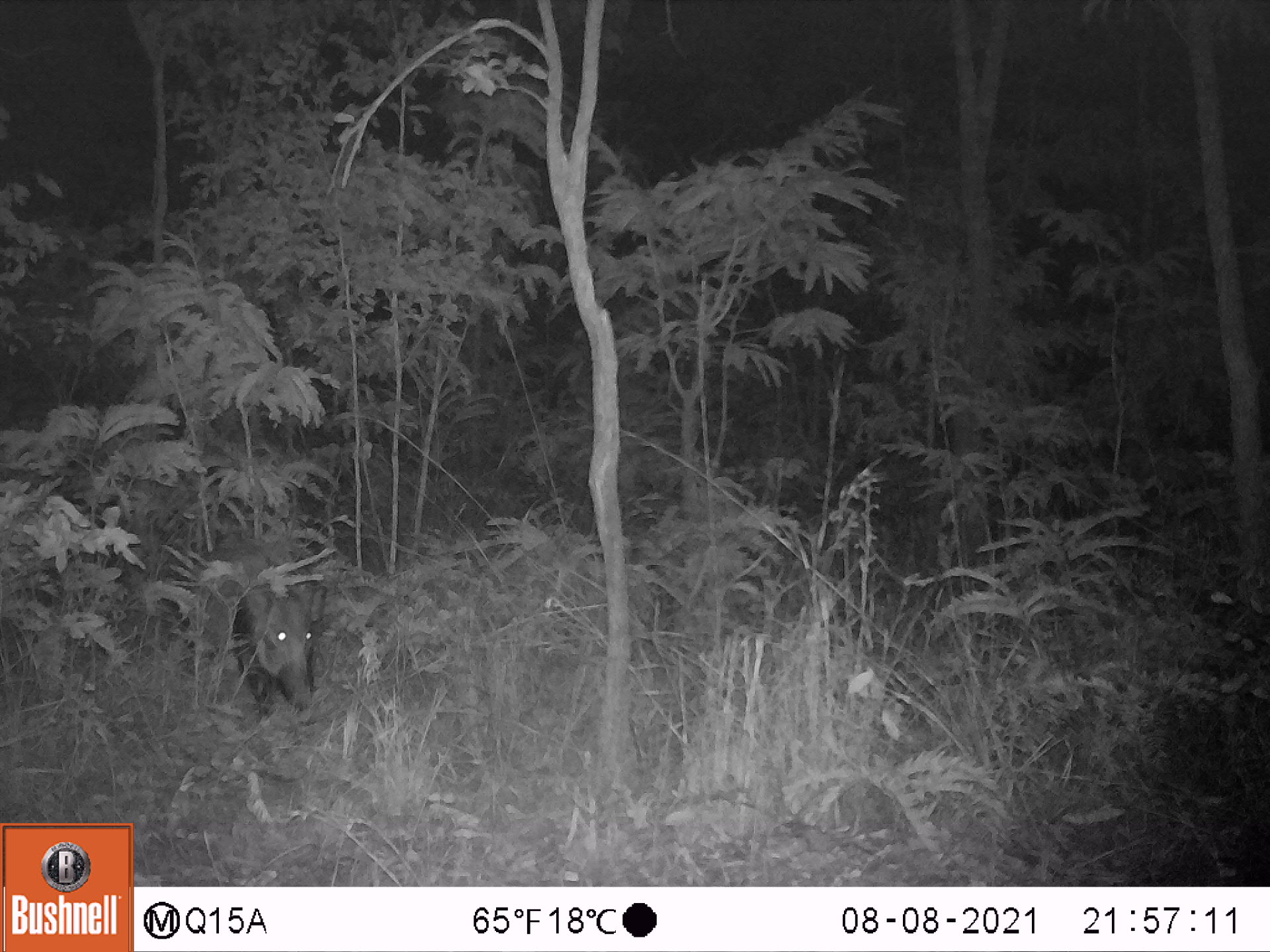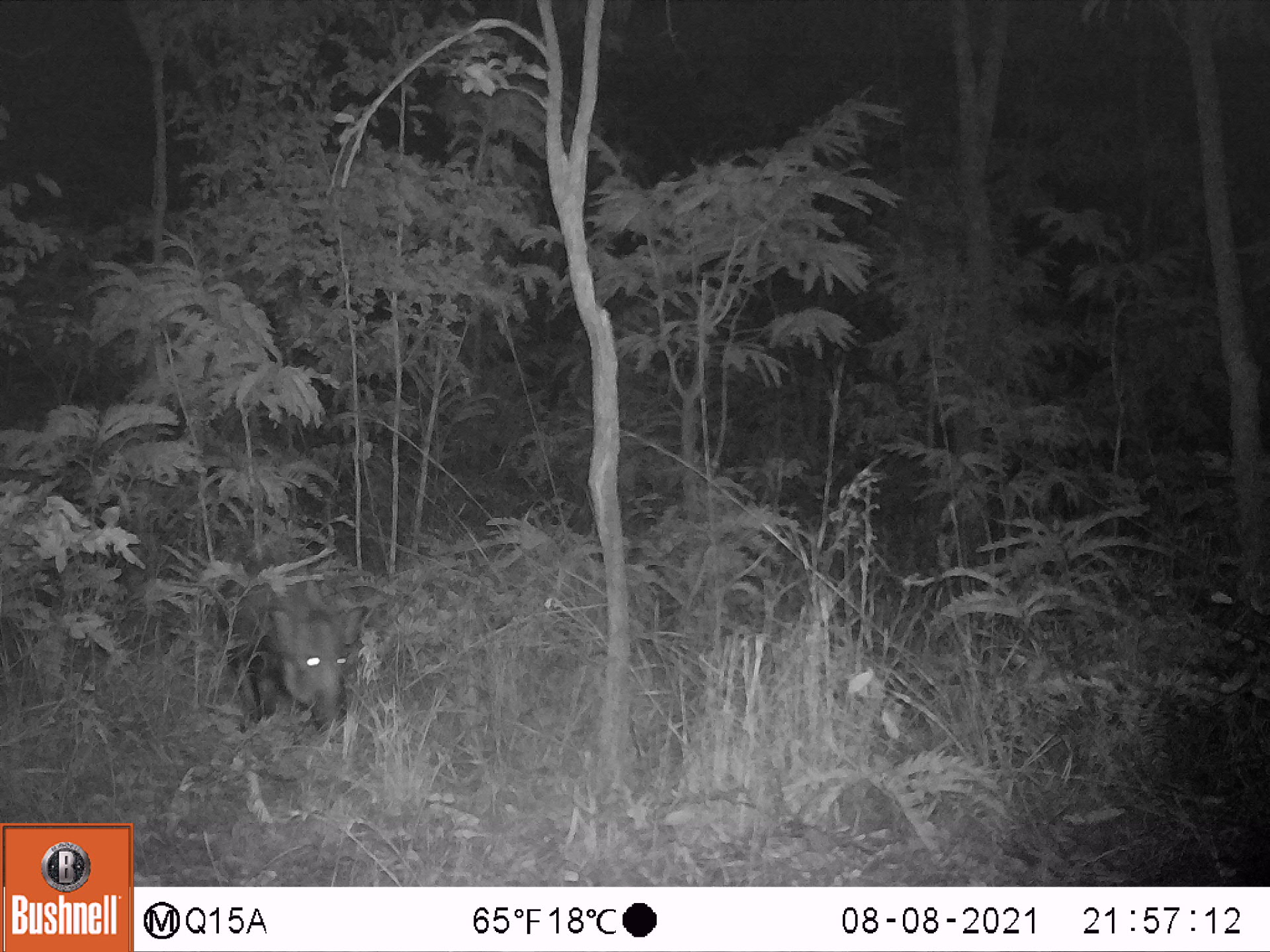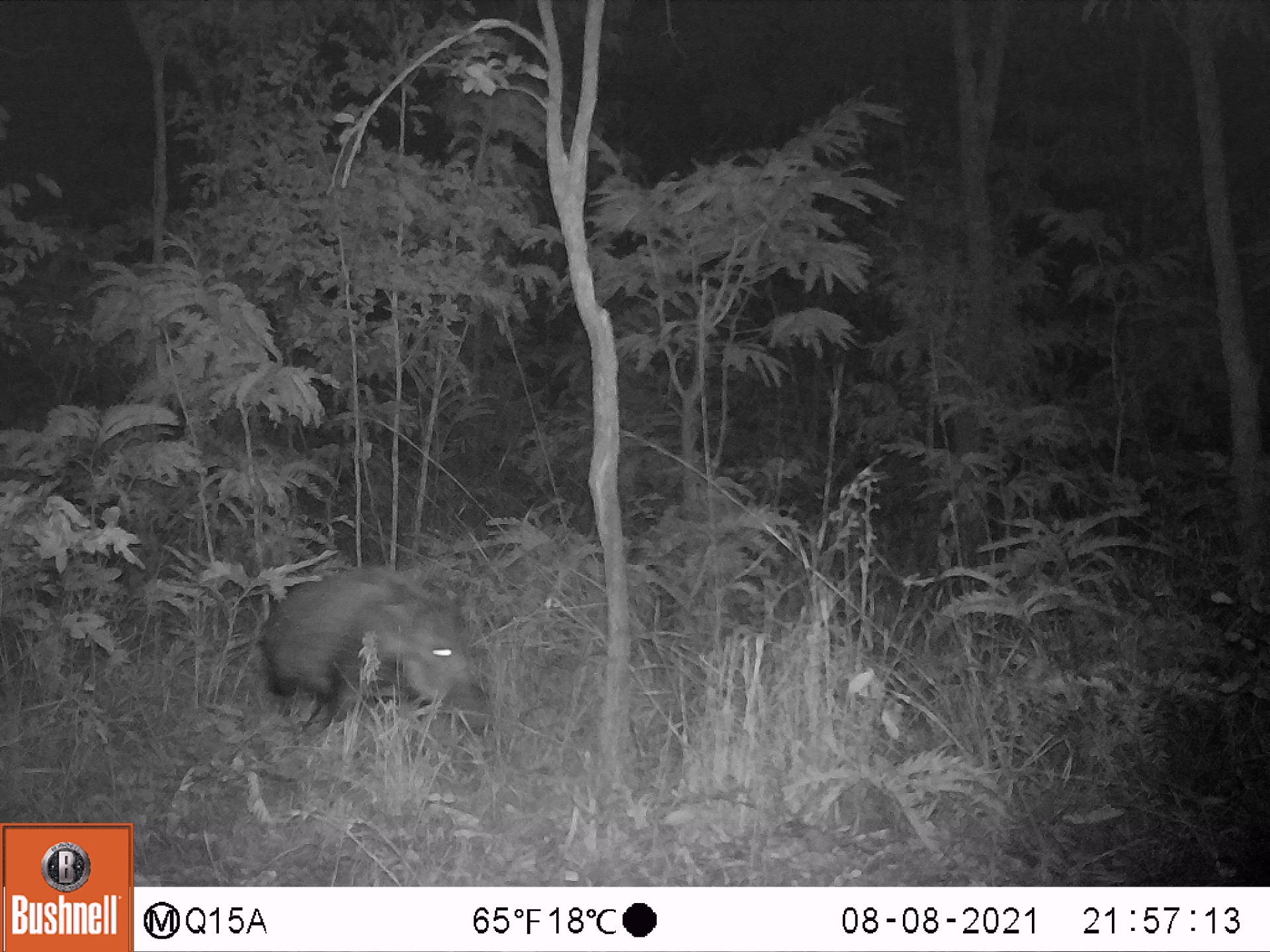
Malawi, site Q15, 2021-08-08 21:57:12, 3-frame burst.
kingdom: Animalia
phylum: Chordata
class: Mammalia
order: Artiodactyla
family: Suidae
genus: Potamochoerus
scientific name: Potamochoerus larvatus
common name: bushpig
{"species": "bushpig (Potamochoerus larvatus)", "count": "1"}